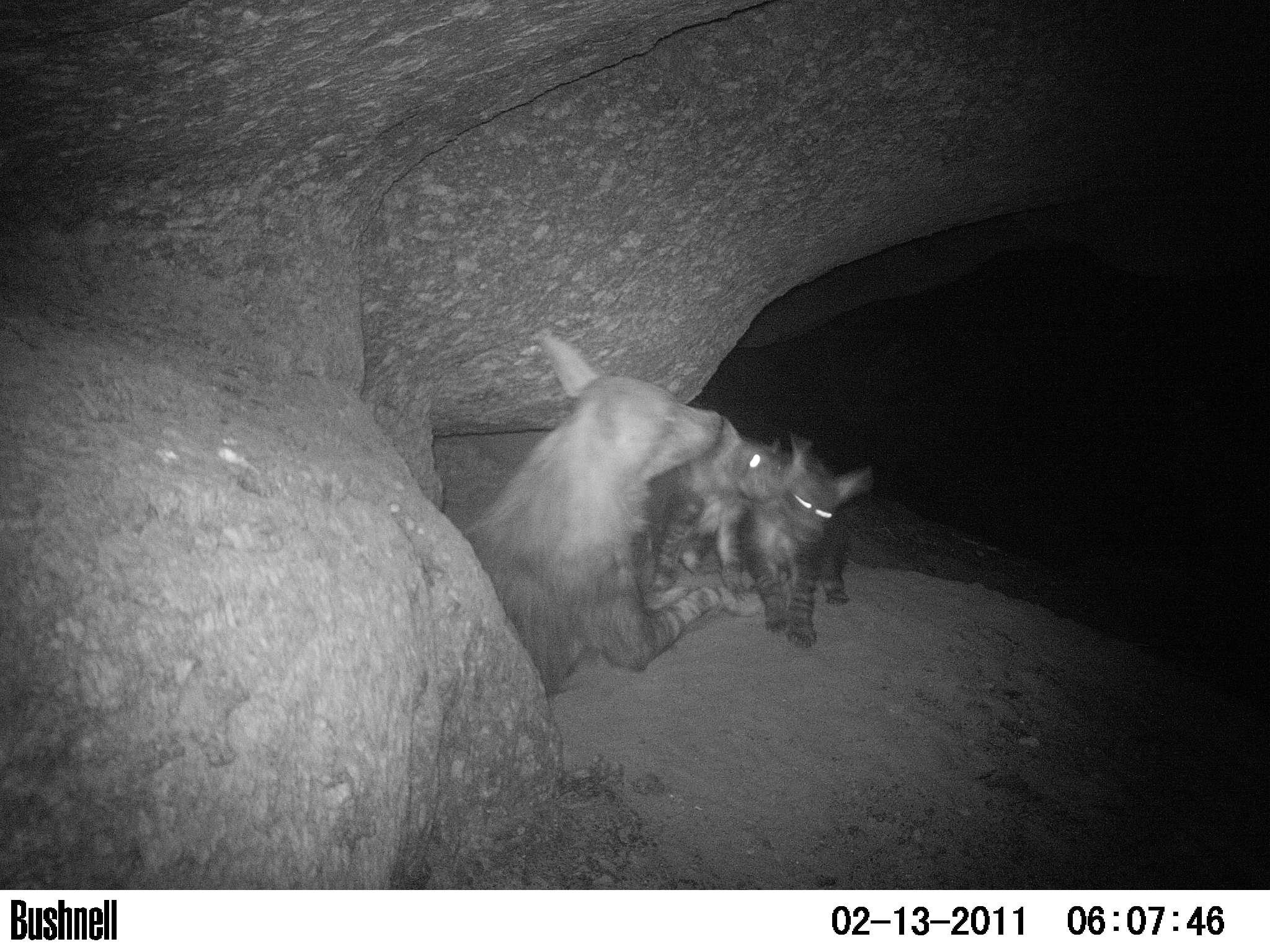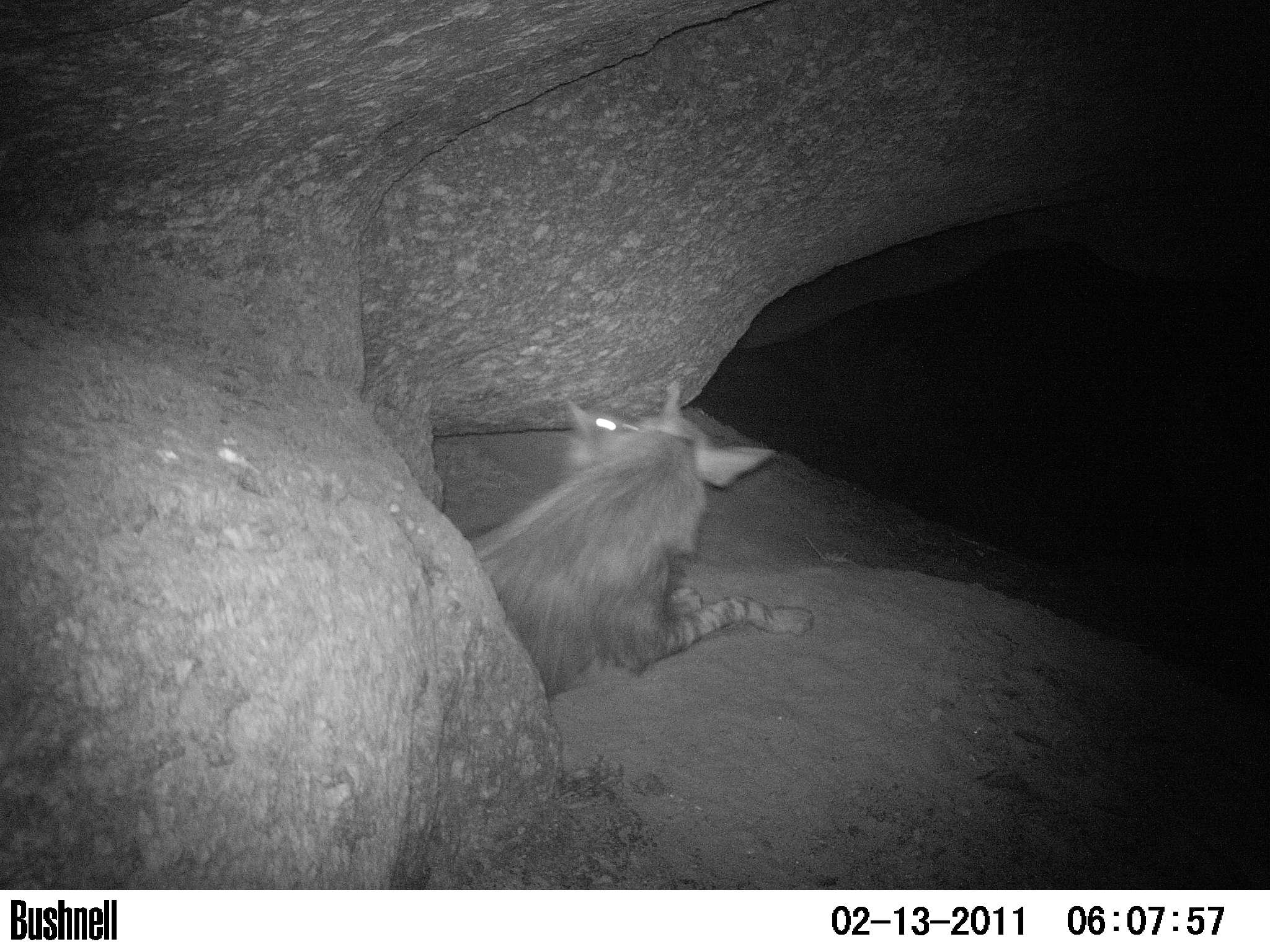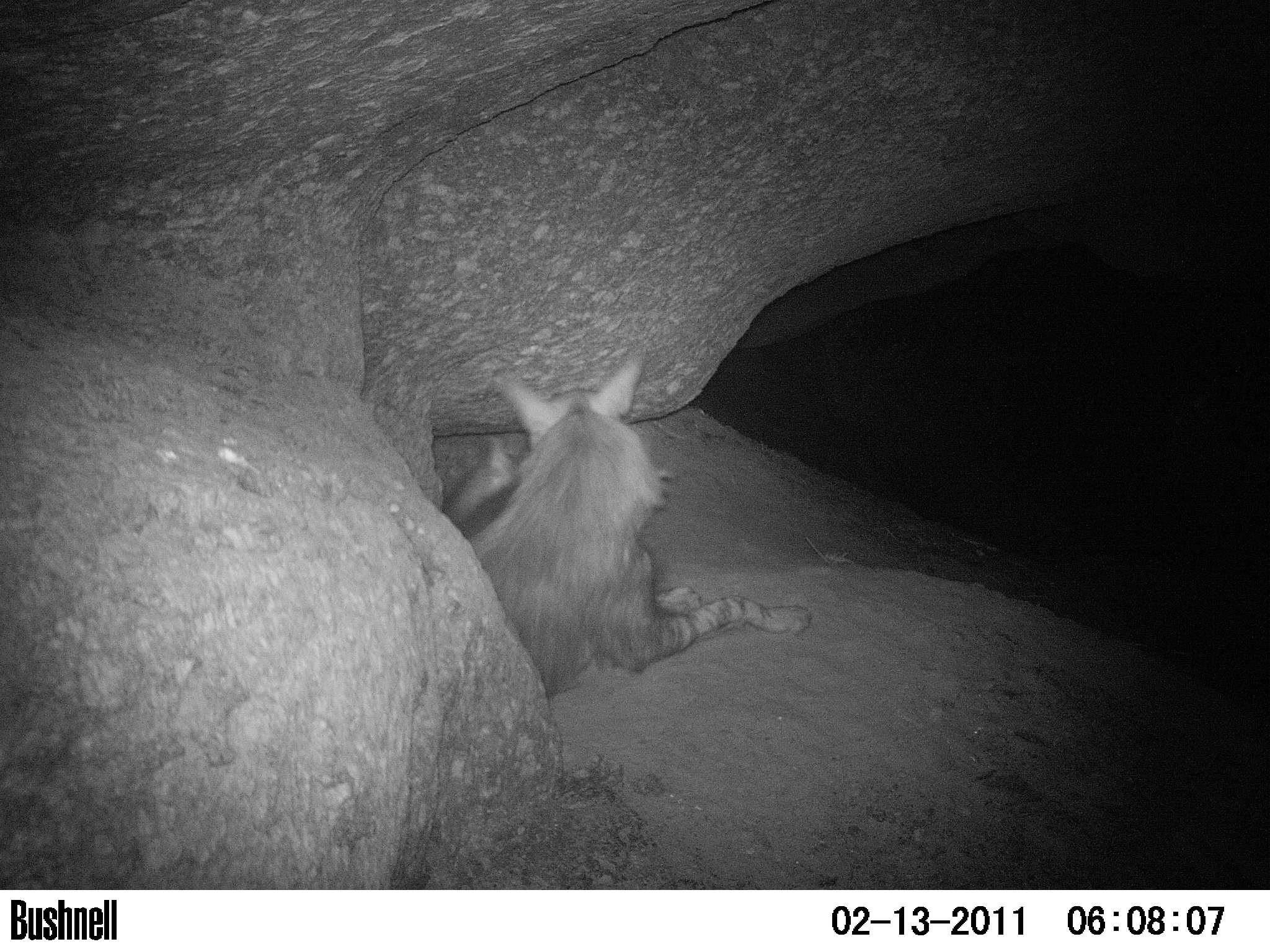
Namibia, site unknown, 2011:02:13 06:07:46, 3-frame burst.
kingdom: Animalia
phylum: Chordata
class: Mammalia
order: Carnivora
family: Hyaenidae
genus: Parahyaena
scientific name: Parahyaena brunnea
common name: brown hyena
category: hyaena brunnea